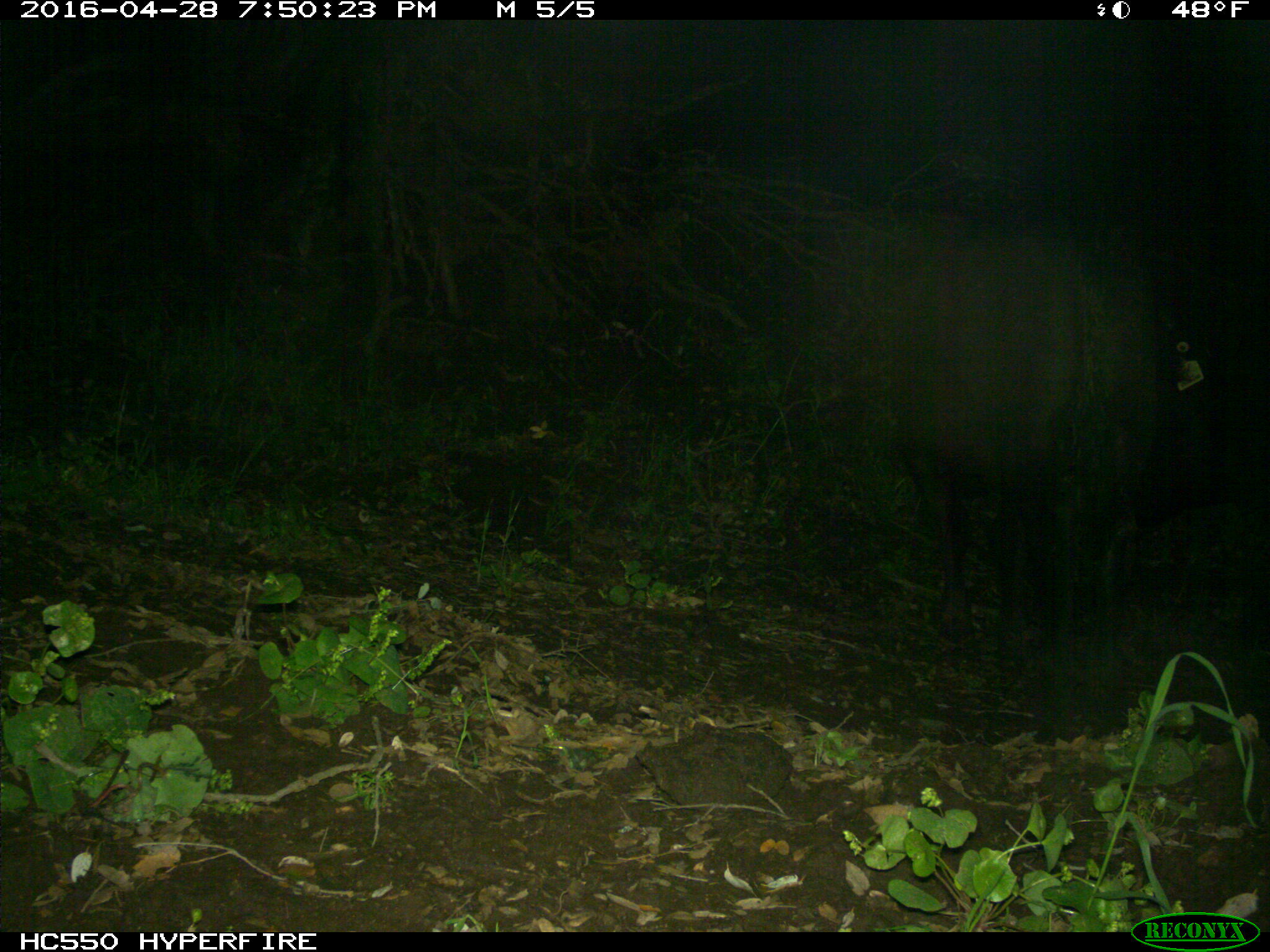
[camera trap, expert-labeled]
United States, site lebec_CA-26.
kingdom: Animalia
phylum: Chordata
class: Mammalia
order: Artiodactyla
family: Bovidae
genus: Bos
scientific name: Bos taurus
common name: domestic cow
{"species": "Bos taurus (domestic cow)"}